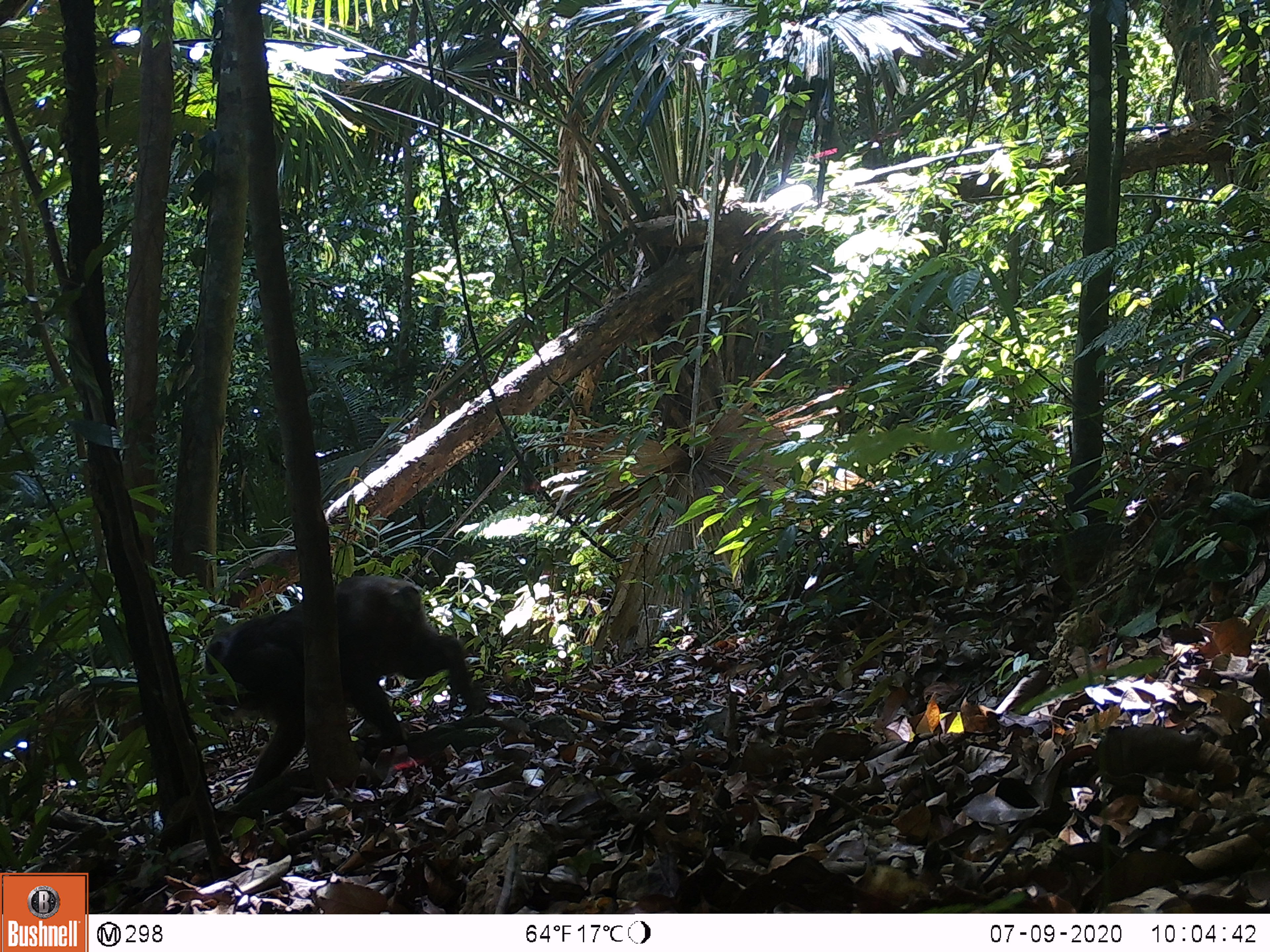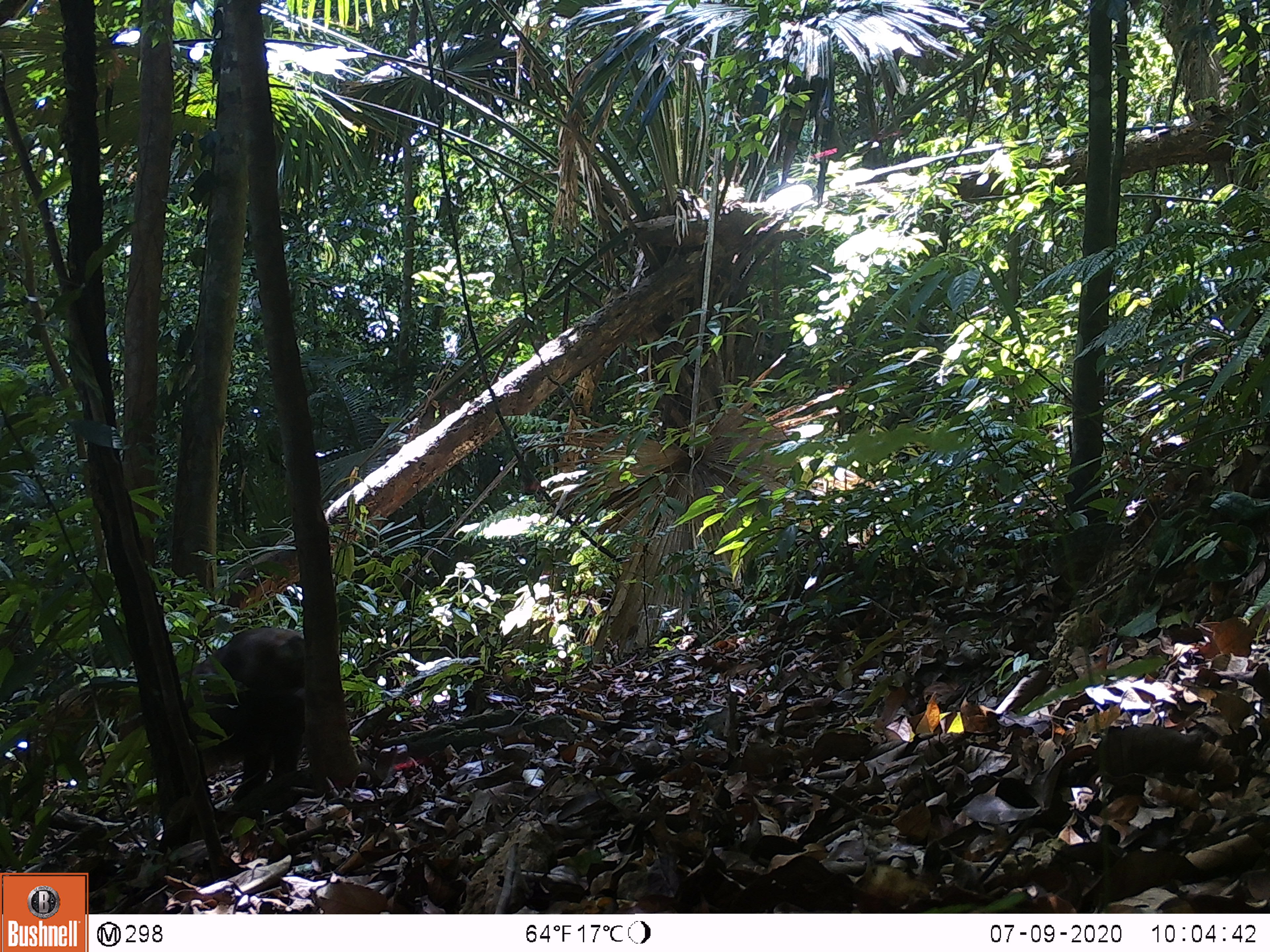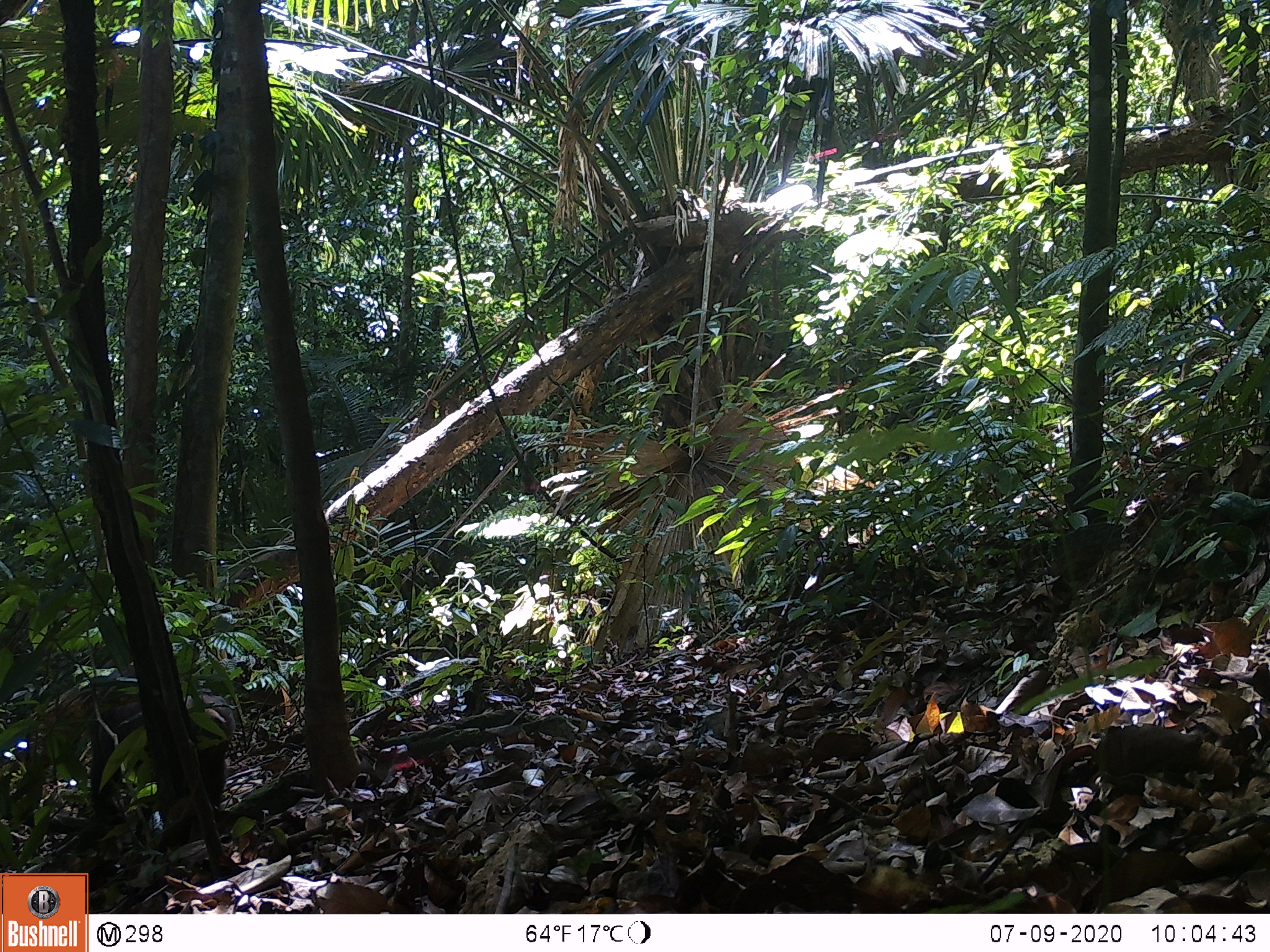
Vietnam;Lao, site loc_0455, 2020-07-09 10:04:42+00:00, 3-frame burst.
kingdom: Animalia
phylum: Chordata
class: Mammalia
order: Primates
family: Cercopithecidae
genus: Macaca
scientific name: Macaca arctoides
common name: stump-tailed macaque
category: stump tailed macaque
Stump tailed macaque (stump-tailed macaque) (Macaca arctoides). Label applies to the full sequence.